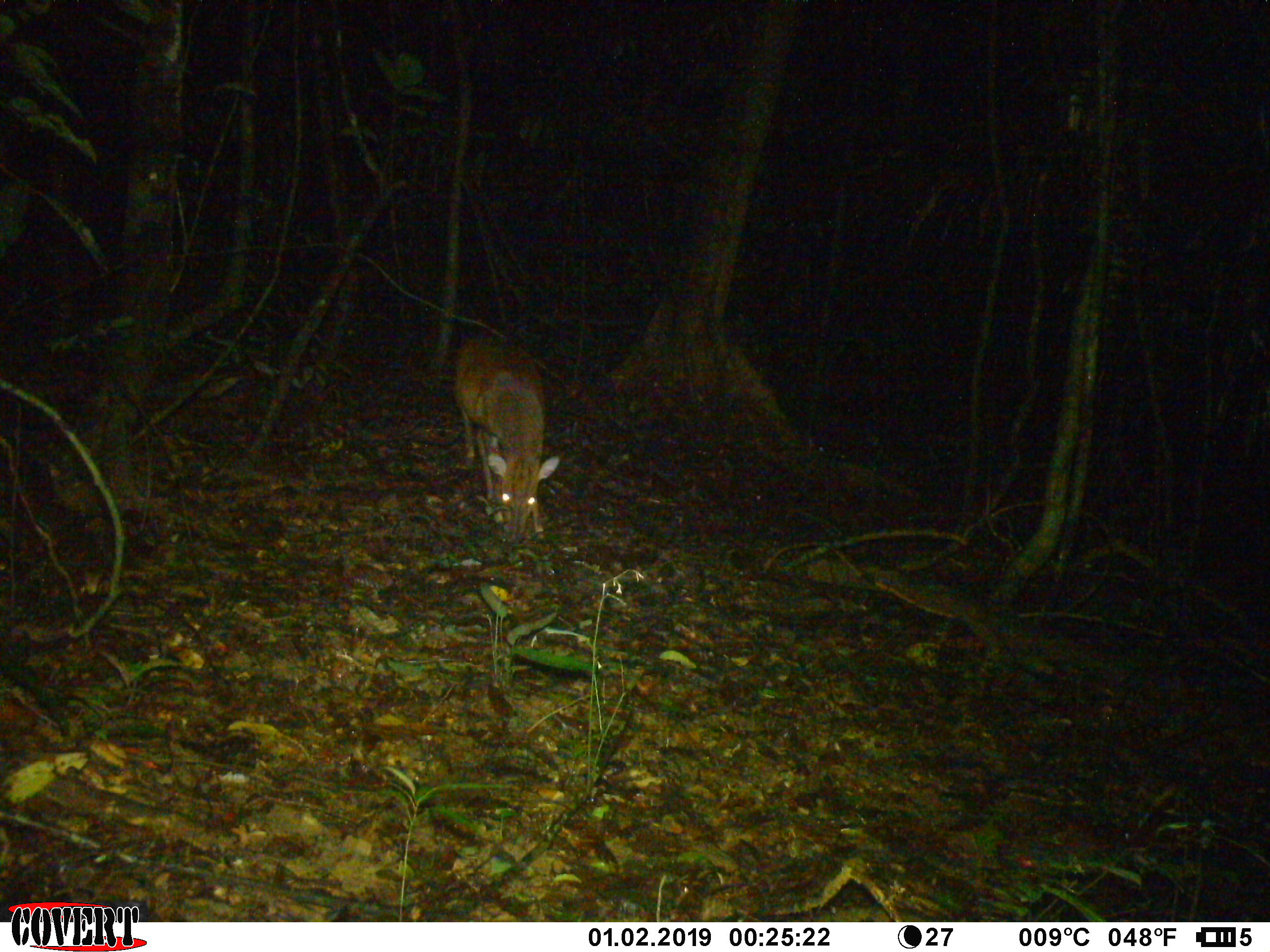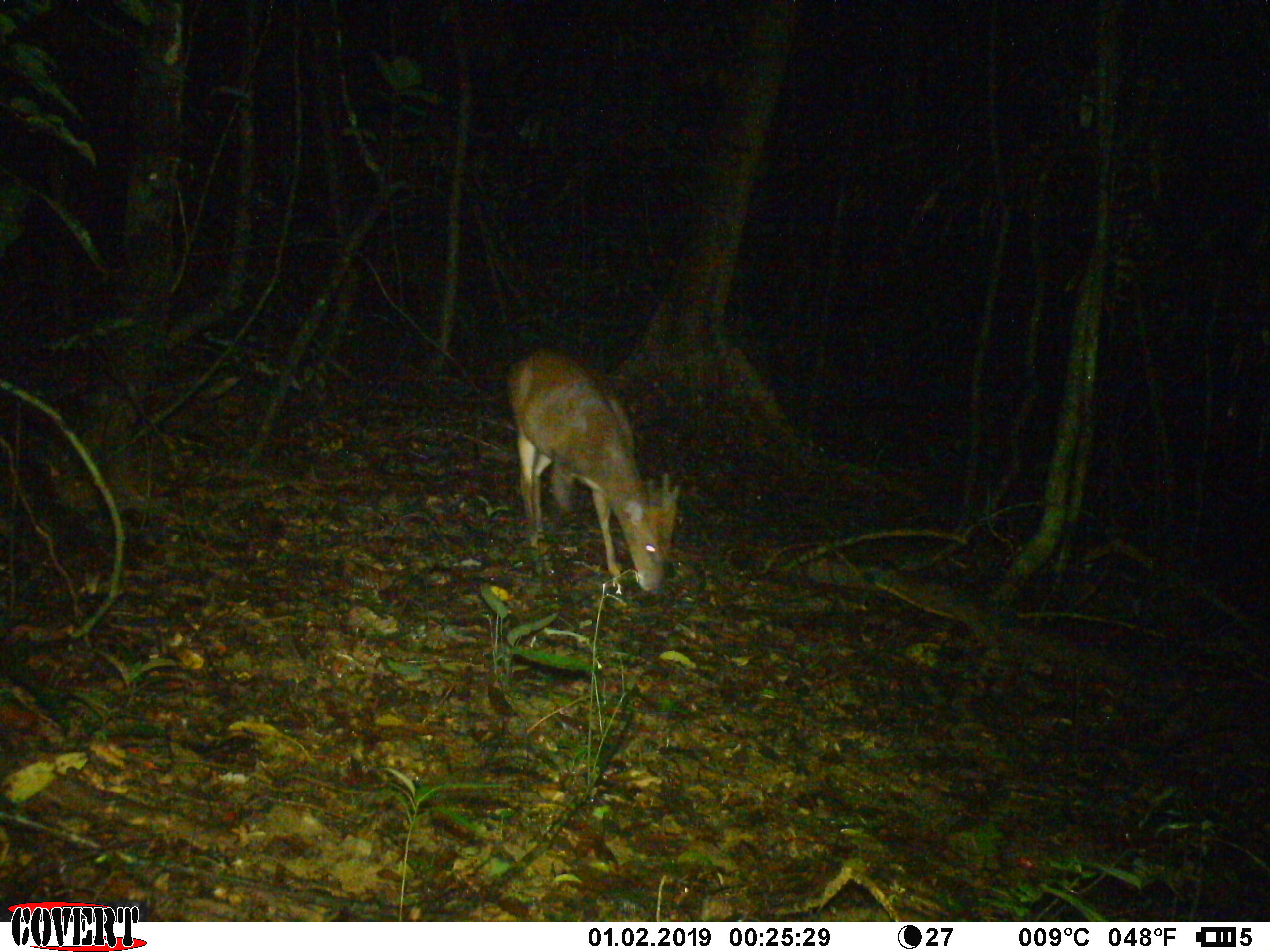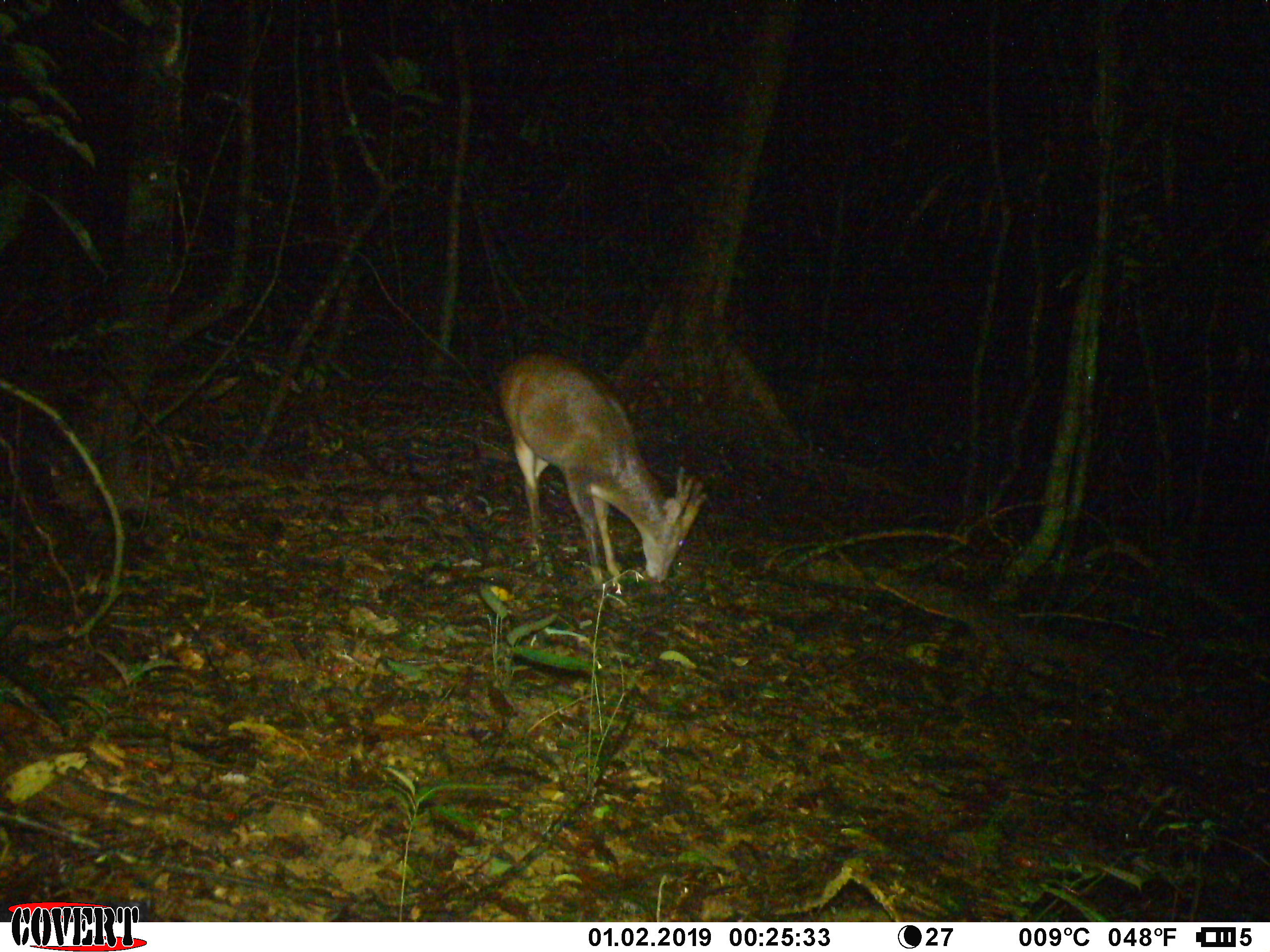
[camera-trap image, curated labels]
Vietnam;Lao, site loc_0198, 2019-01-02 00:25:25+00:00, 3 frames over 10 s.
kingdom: Animalia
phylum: Chordata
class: Mammalia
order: Artiodactyla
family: Cervidae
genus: Muntiacus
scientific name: Muntiacus vuquangensis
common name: large-antlered muntjac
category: large antlered muntjac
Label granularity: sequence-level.